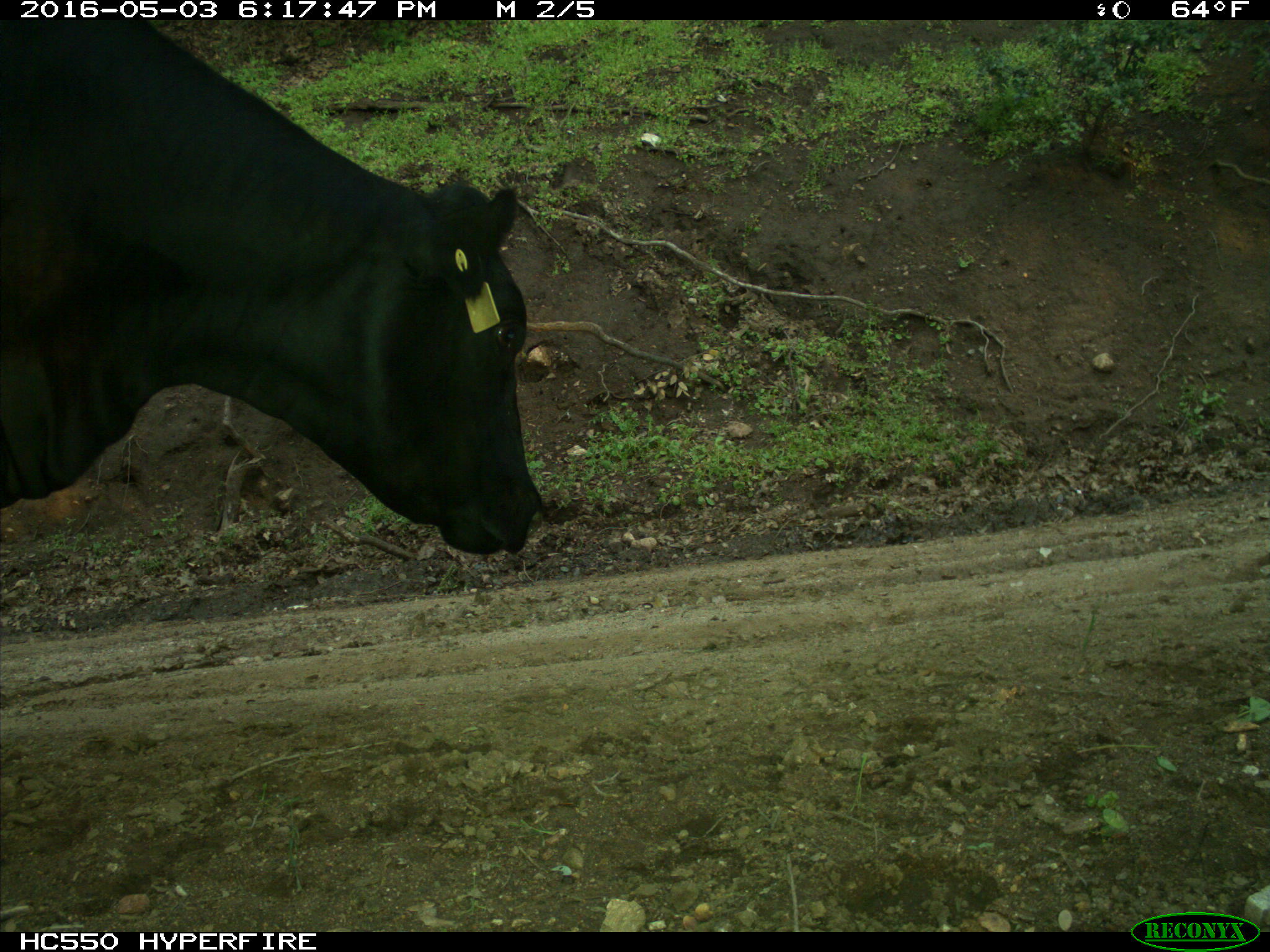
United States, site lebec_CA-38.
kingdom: Animalia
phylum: Chordata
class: Mammalia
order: Artiodactyla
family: Bovidae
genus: Bos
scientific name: Bos taurus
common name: domestic cow